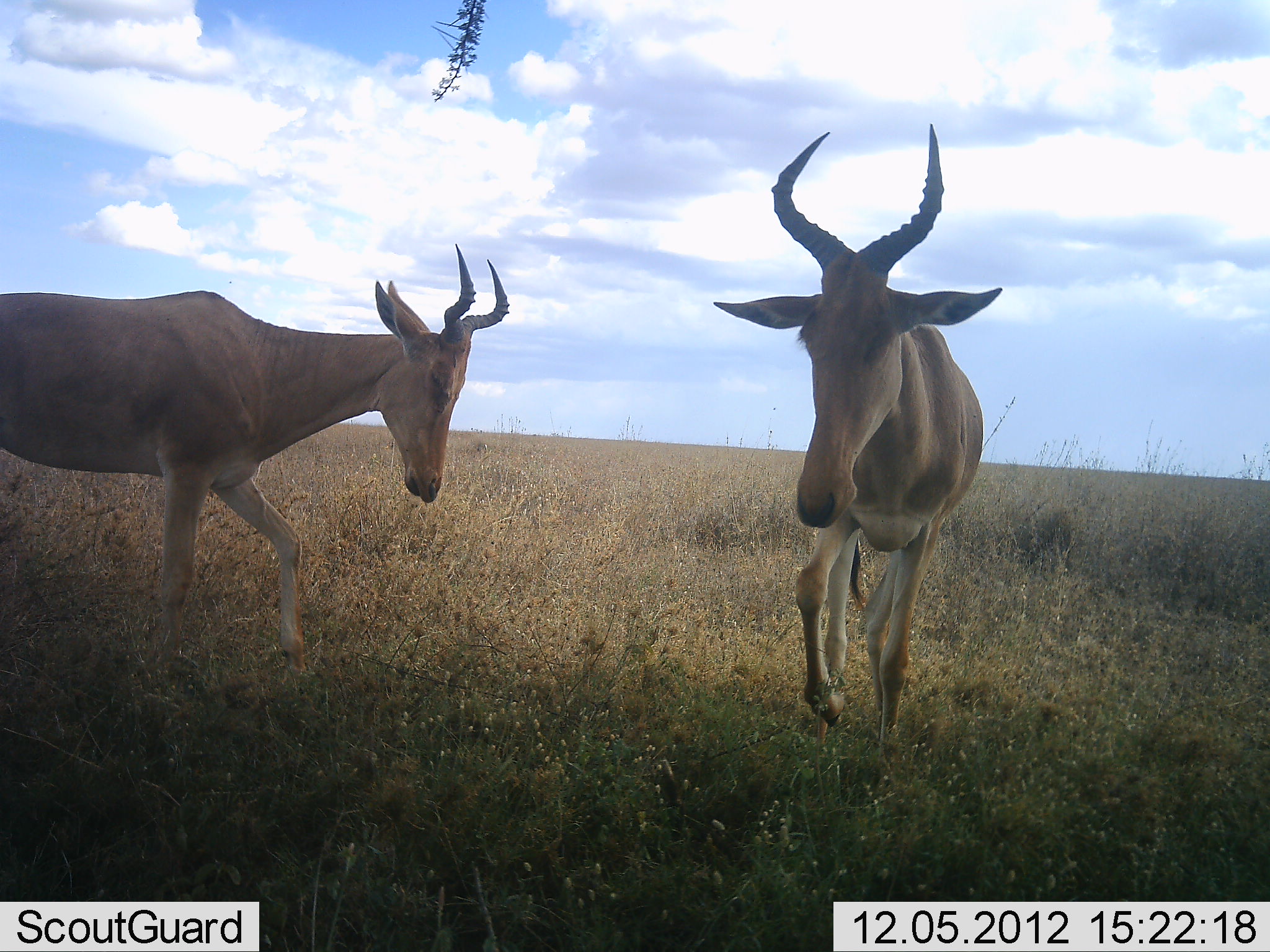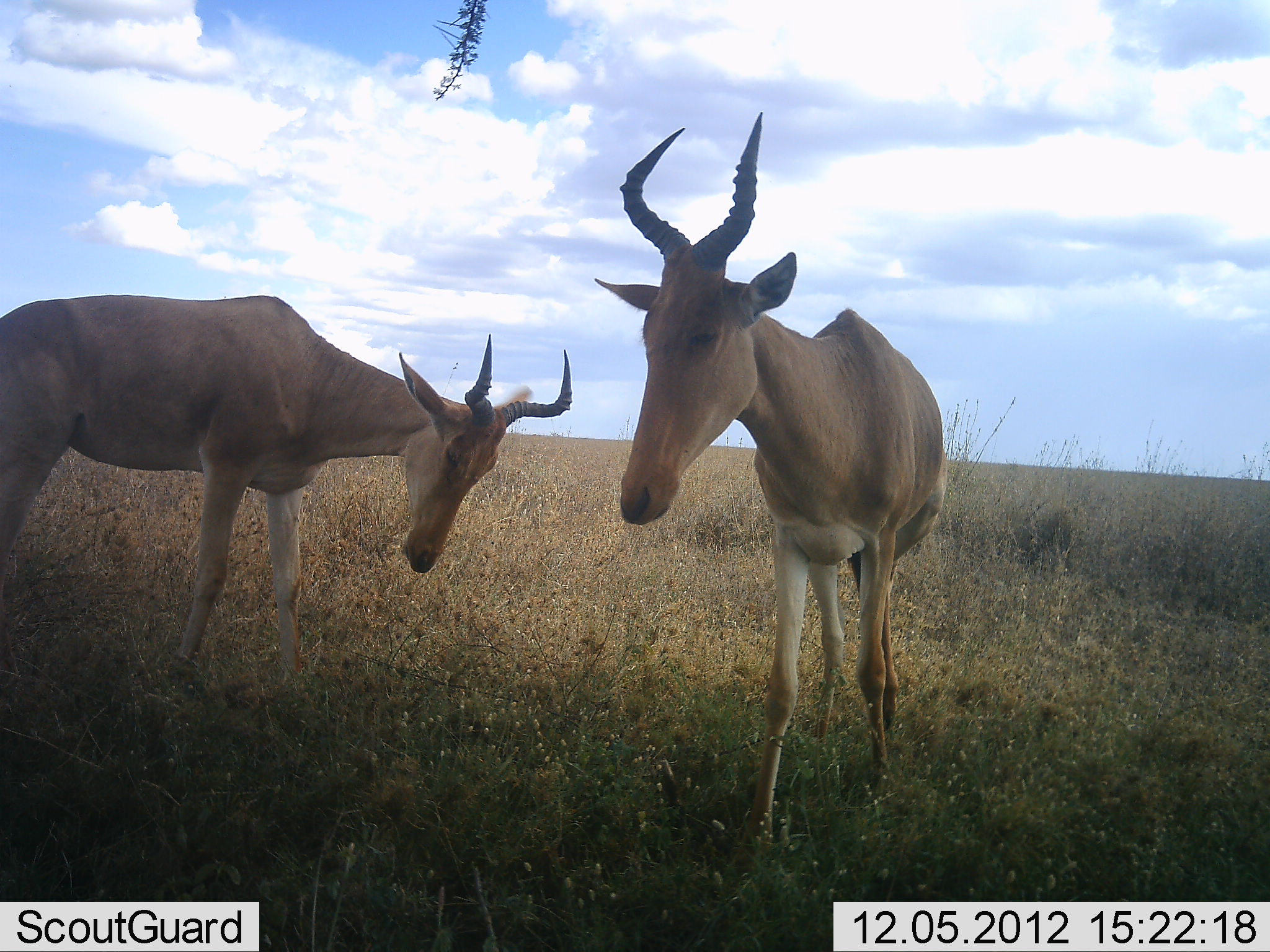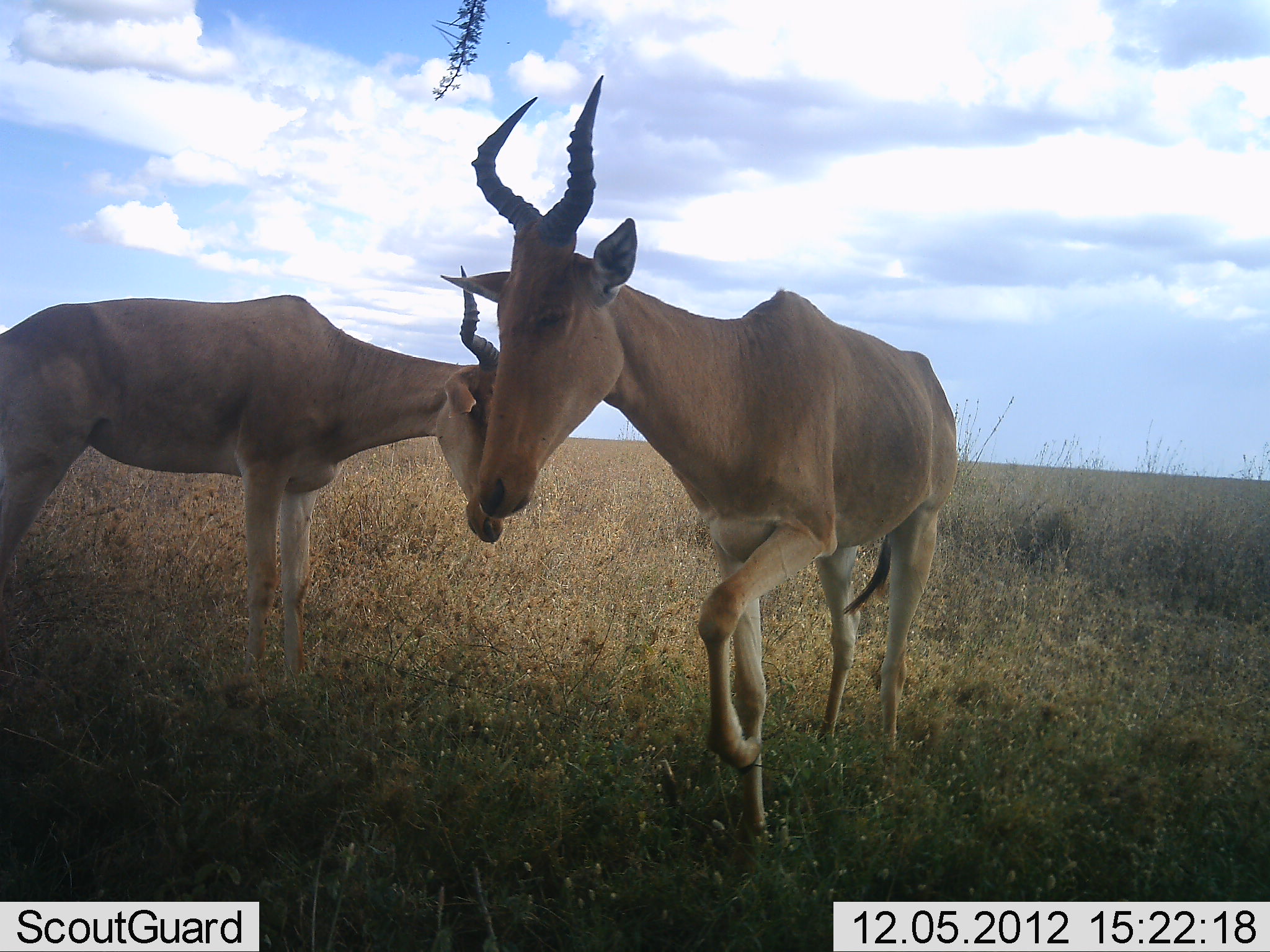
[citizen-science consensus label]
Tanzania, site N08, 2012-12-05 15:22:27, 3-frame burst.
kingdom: Animalia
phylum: Chordata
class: Mammalia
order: Artiodactyla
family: Bovidae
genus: Alcelaphus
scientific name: Alcelaphus buselaphus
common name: hartebeest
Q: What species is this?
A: Hartebeest (Alcelaphus buselaphus).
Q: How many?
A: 2.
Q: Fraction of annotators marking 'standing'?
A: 50%.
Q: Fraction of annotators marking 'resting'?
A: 0%.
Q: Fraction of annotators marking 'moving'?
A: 70%.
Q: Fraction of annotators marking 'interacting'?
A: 0%.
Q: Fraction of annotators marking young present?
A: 0%.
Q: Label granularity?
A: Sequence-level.